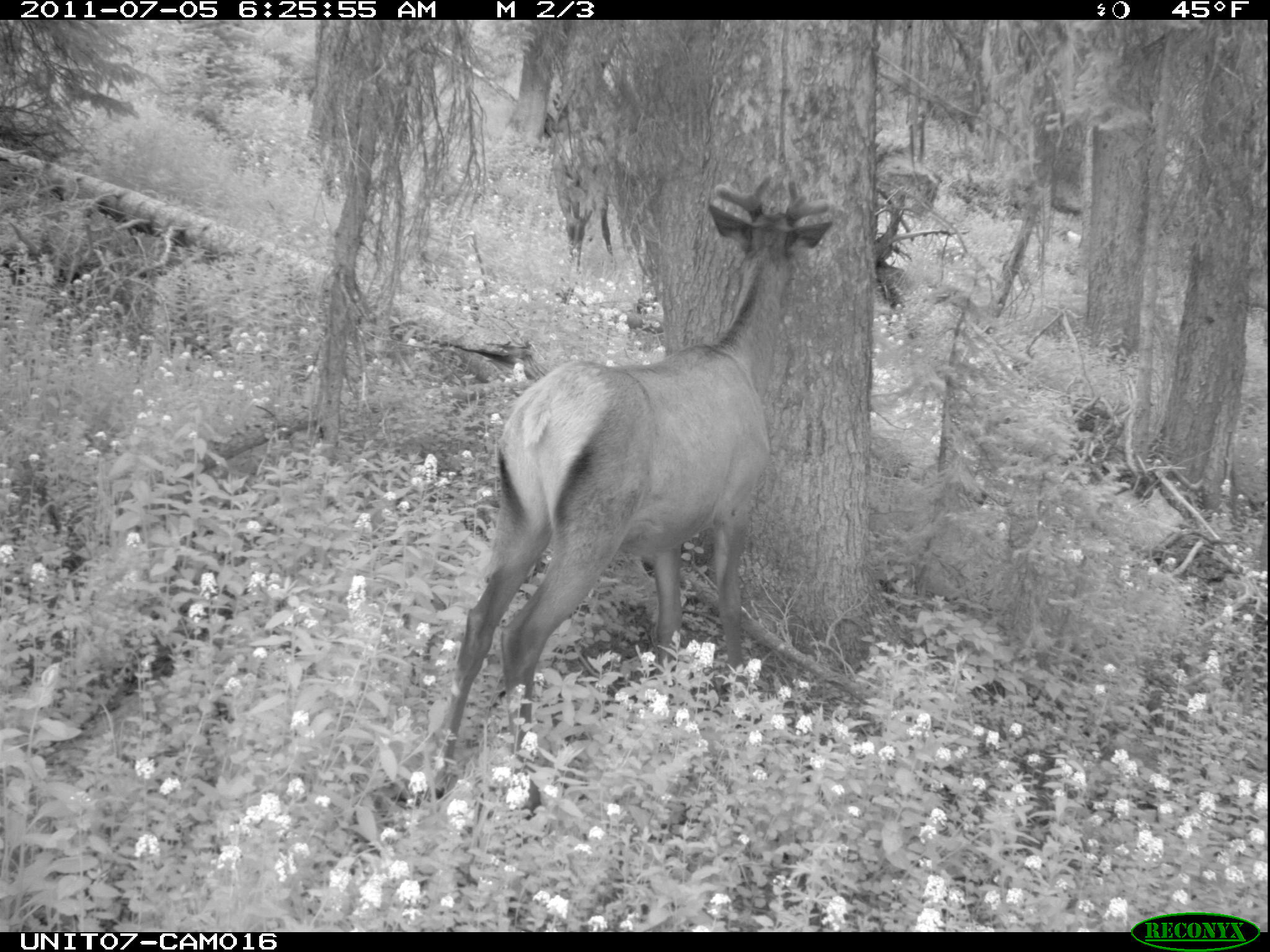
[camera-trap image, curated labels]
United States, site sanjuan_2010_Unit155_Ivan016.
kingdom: Animalia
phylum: Chordata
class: Mammalia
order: Artiodactyla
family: Cervidae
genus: Cervus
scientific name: Cervus elaphus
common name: red deer